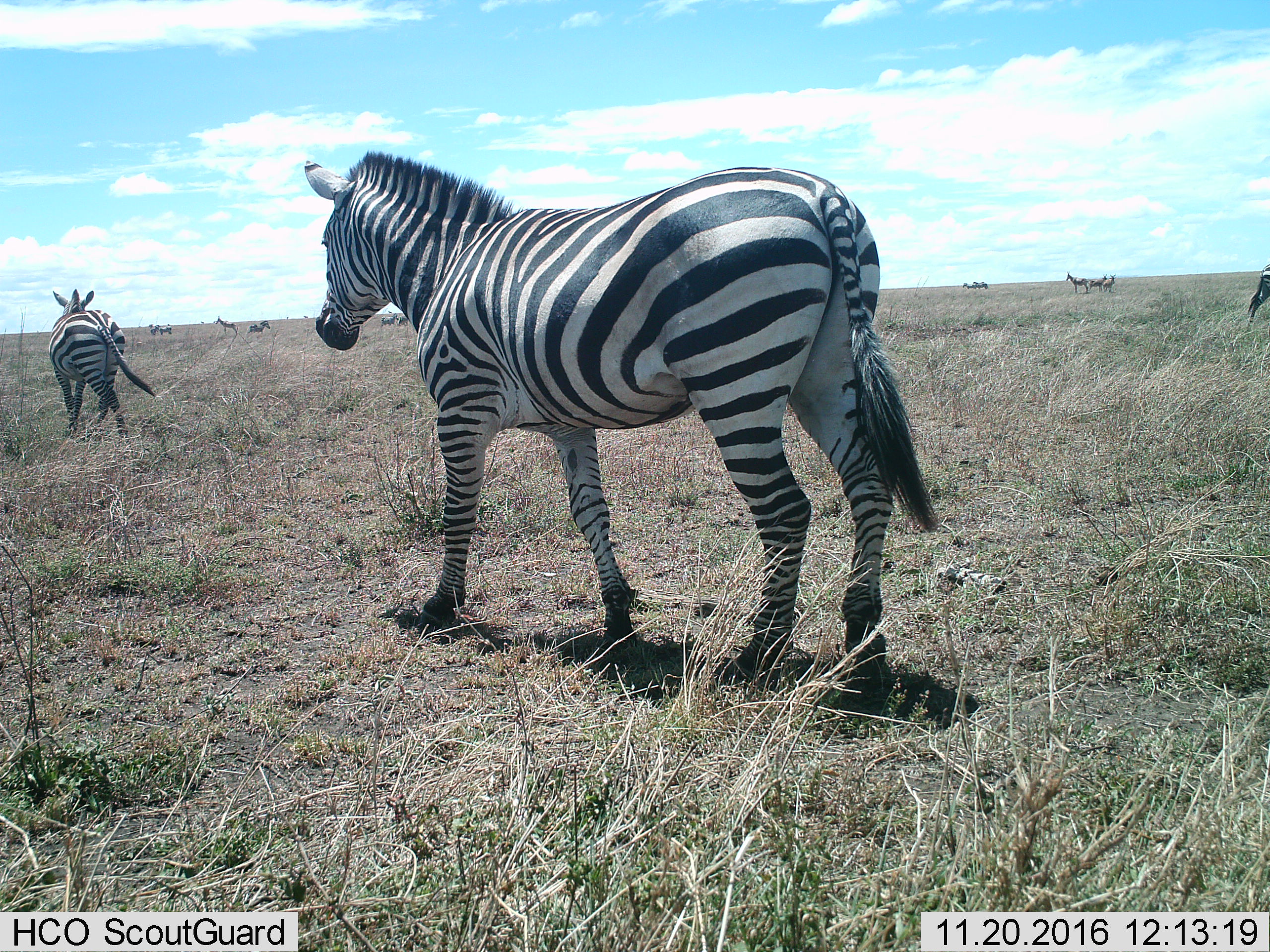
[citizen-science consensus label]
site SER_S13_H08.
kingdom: Animalia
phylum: Chordata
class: Mammalia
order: Perissodactyla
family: Equidae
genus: Equus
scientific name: Equus quagga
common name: plains zebra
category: zebraplains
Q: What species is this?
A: Zebraplains (plains zebra) (Equus quagga).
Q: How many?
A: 7.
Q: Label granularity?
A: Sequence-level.